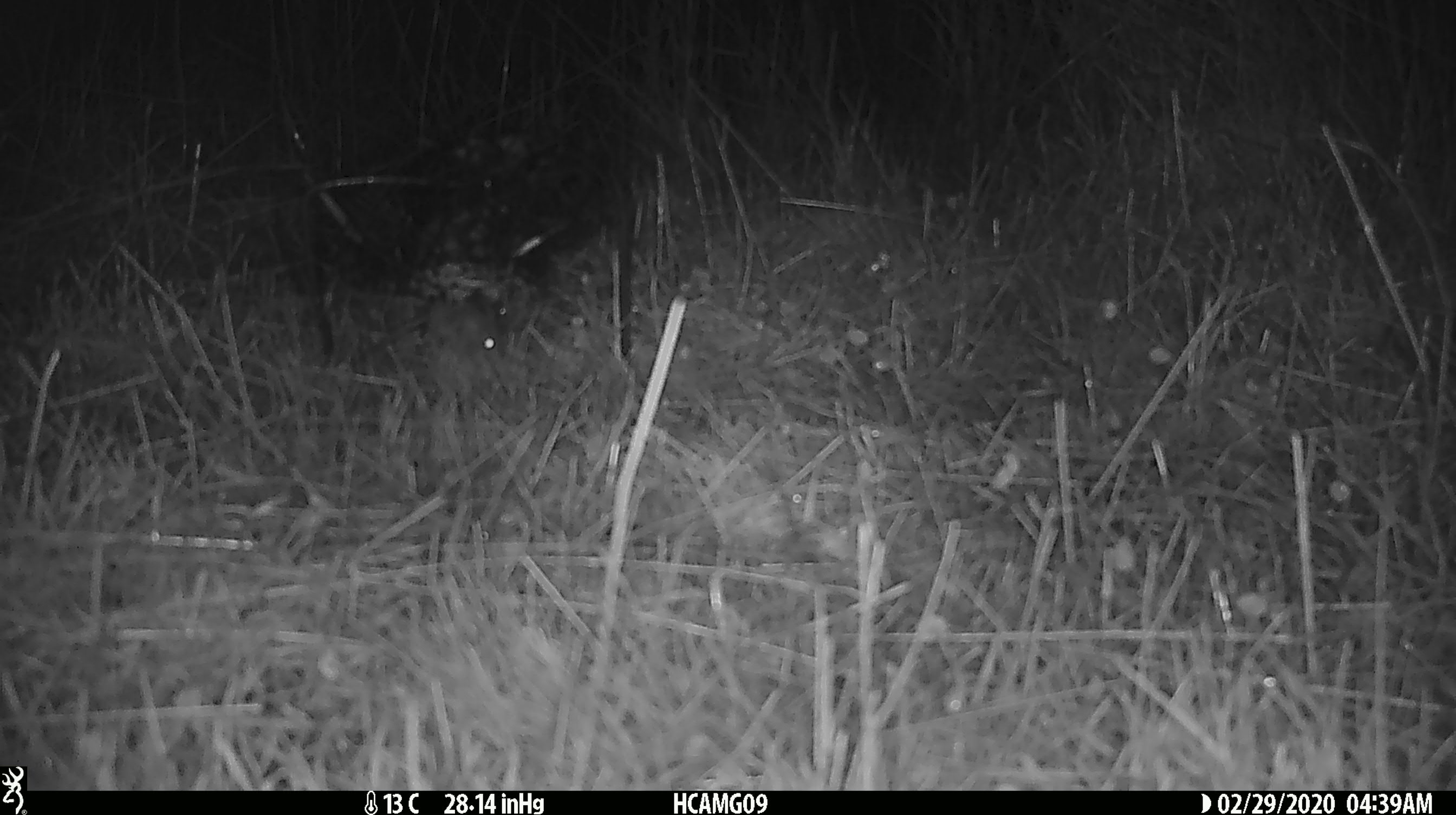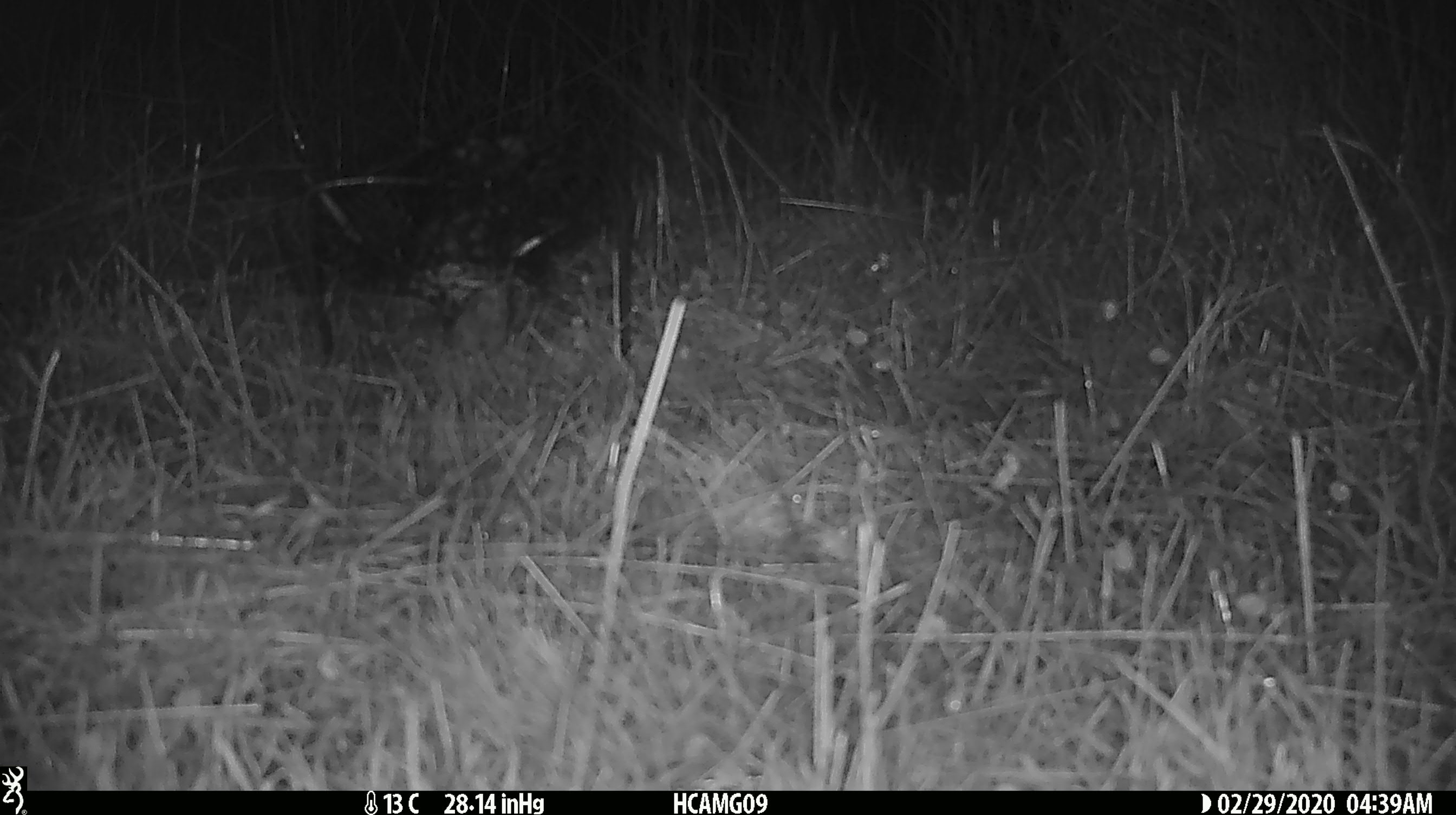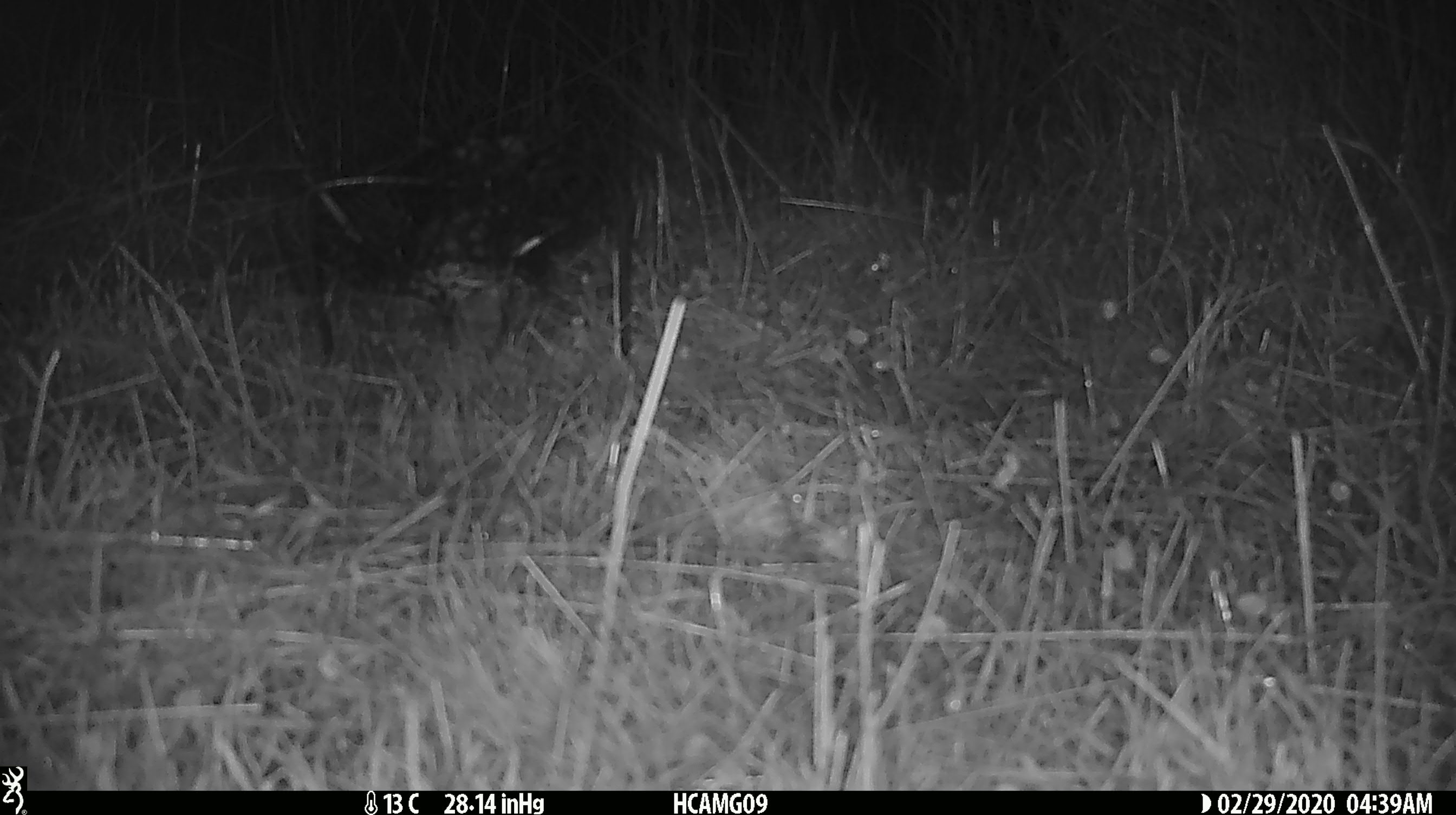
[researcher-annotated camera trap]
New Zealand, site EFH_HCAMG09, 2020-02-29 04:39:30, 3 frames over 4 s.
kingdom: Animalia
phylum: Chordata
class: Mammalia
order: Rodentia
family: Muridae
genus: Mus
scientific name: Mus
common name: mouse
Mouse (Mus).